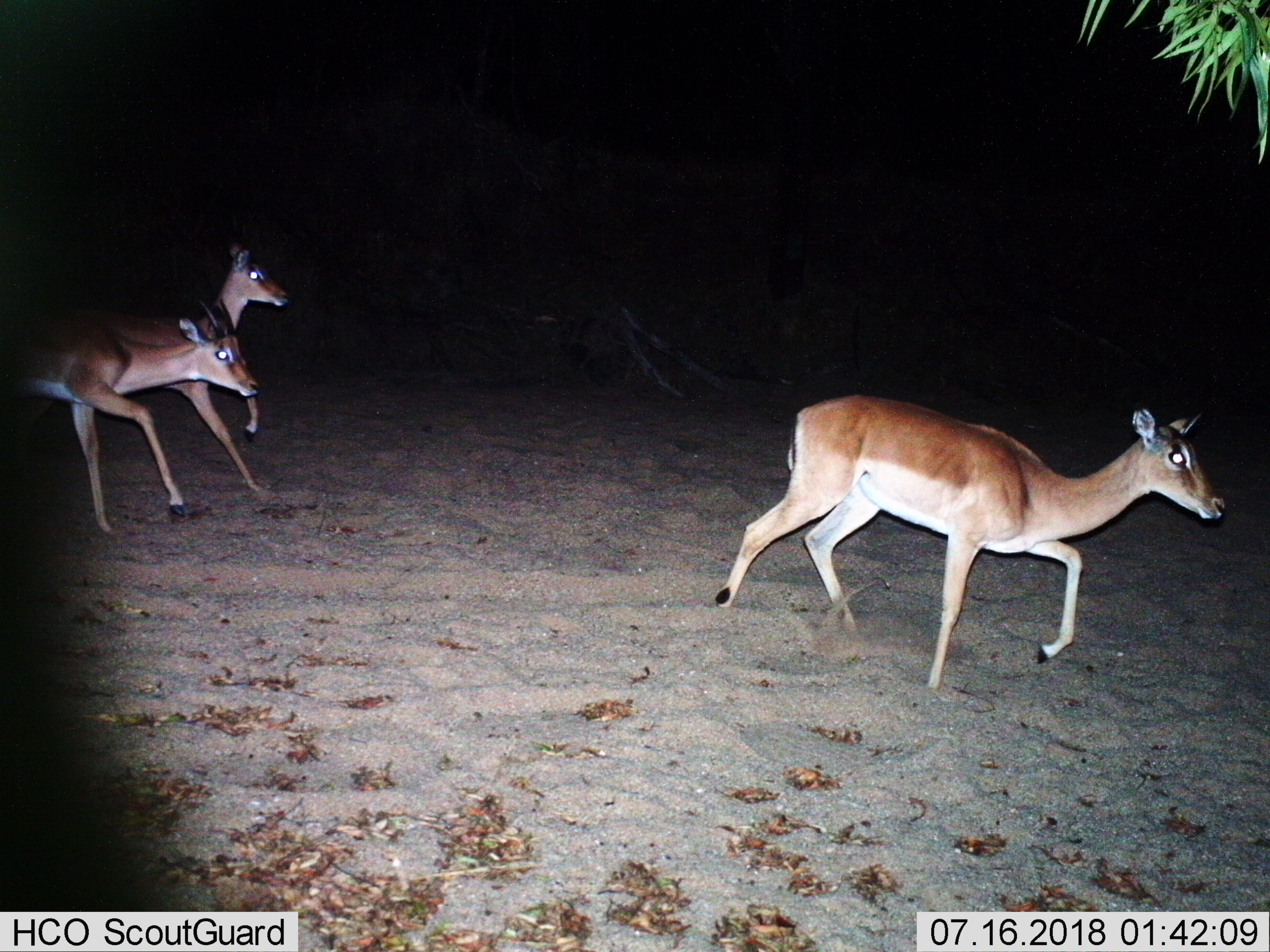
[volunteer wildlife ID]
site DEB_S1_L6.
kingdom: Animalia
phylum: Chordata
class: Mammalia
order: Artiodactyla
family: Bovidae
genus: Aepyceros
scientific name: Aepyceros melampus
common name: impala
Impala (Aepyceros melampus), count 3. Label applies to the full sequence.